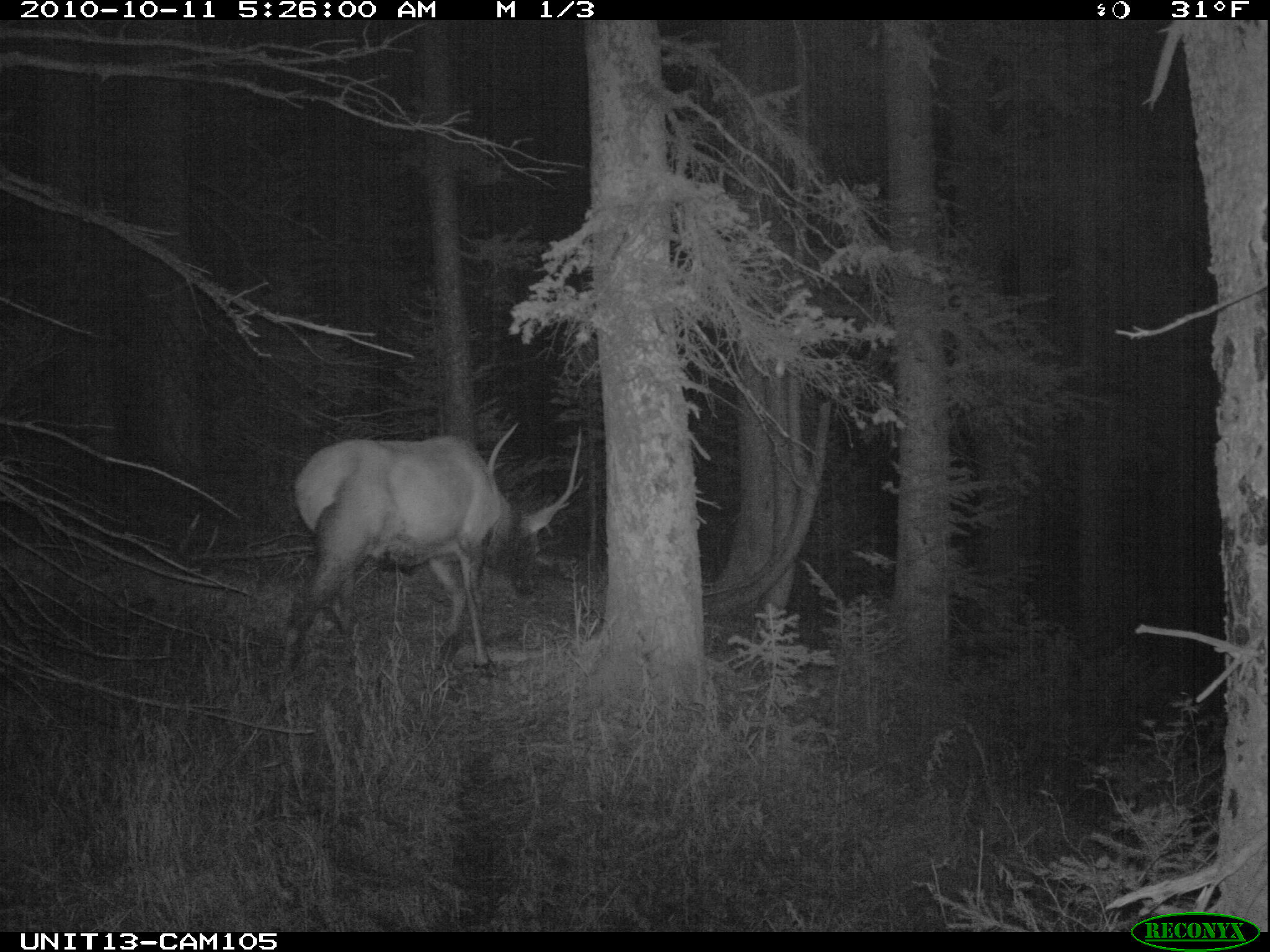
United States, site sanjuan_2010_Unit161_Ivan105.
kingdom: Animalia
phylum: Chordata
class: Mammalia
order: Artiodactyla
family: Cervidae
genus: Cervus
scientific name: Cervus elaphus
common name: red deer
Cervus elaphus (red deer).